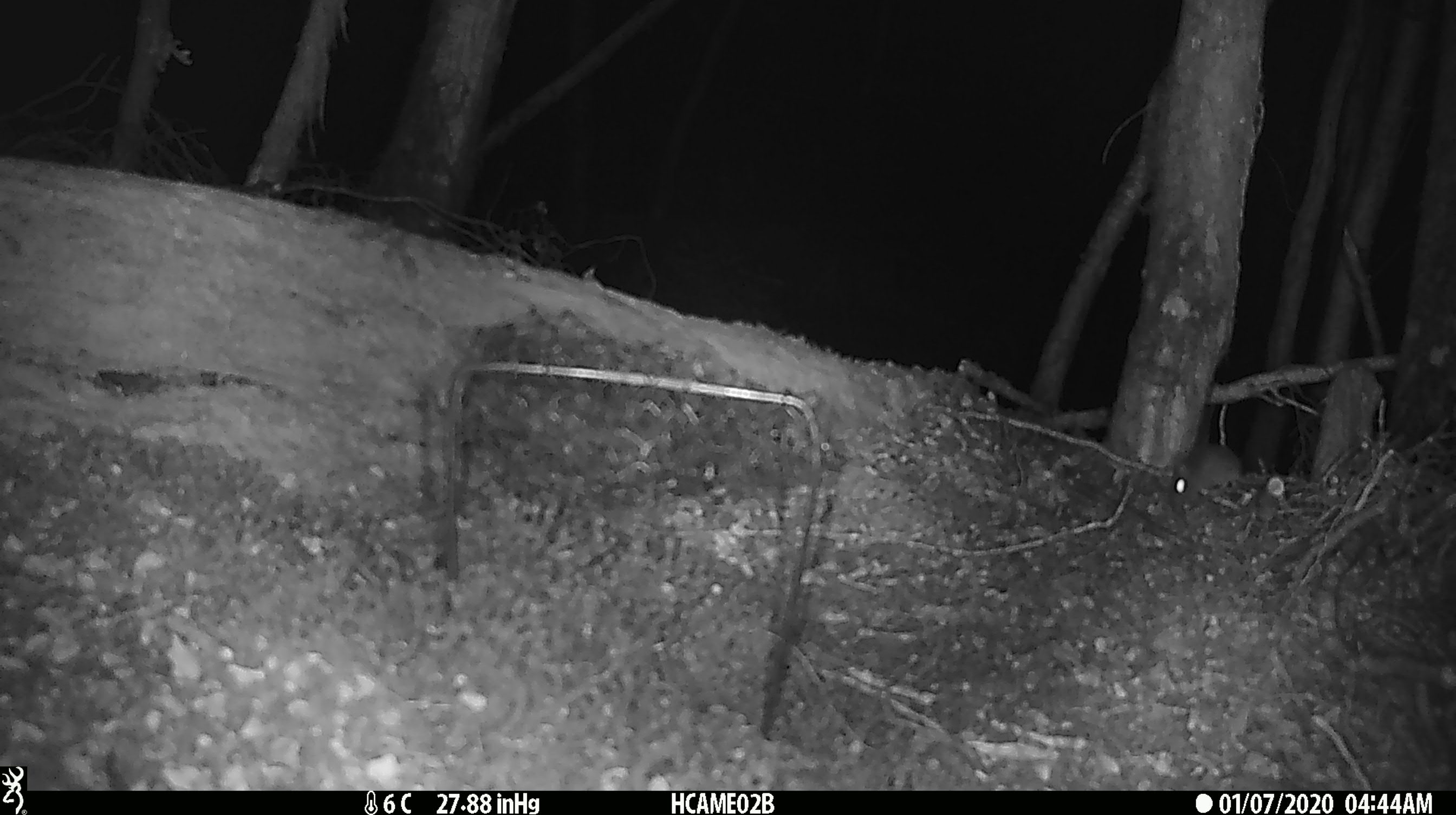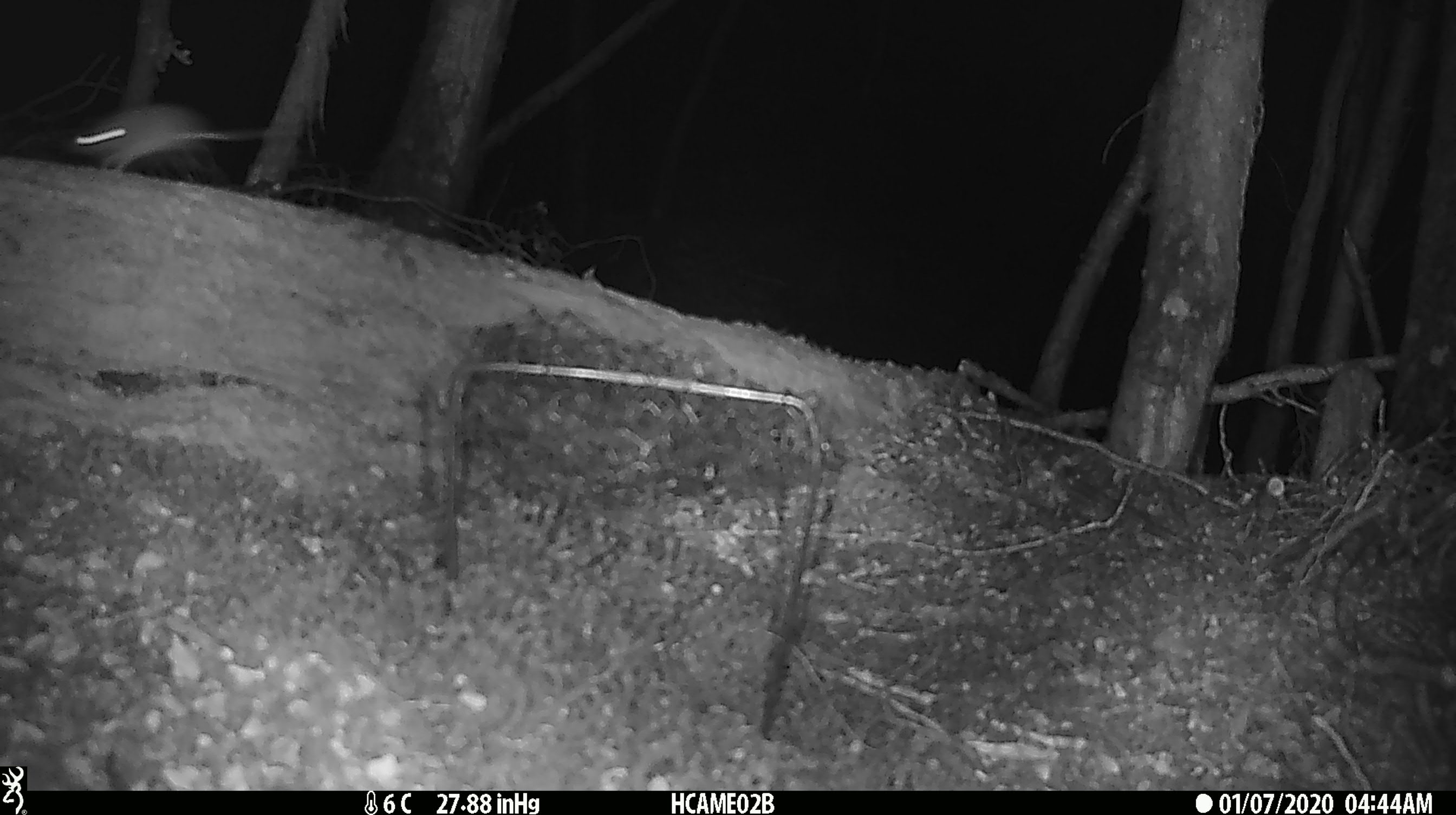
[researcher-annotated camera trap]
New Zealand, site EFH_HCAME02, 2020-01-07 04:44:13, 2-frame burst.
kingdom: Animalia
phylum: Chordata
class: Mammalia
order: Rodentia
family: Muridae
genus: Mus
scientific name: Mus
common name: mouse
Mouse (Mus).